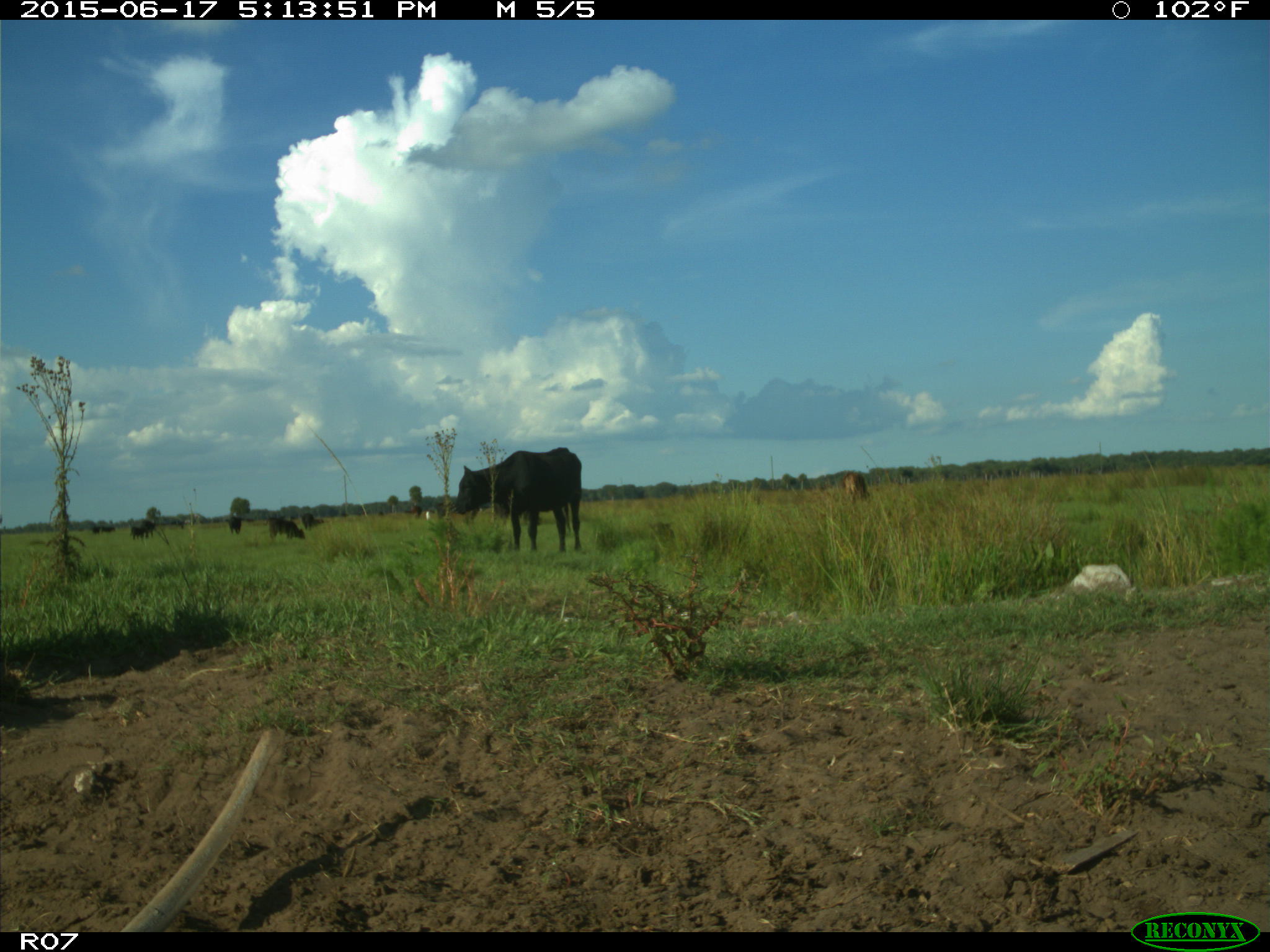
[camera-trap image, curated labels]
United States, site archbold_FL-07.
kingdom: Animalia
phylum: Chordata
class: Mammalia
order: Artiodactyla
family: Bovidae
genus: Bos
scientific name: Bos taurus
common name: domestic cow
Bos taurus (domestic cow).